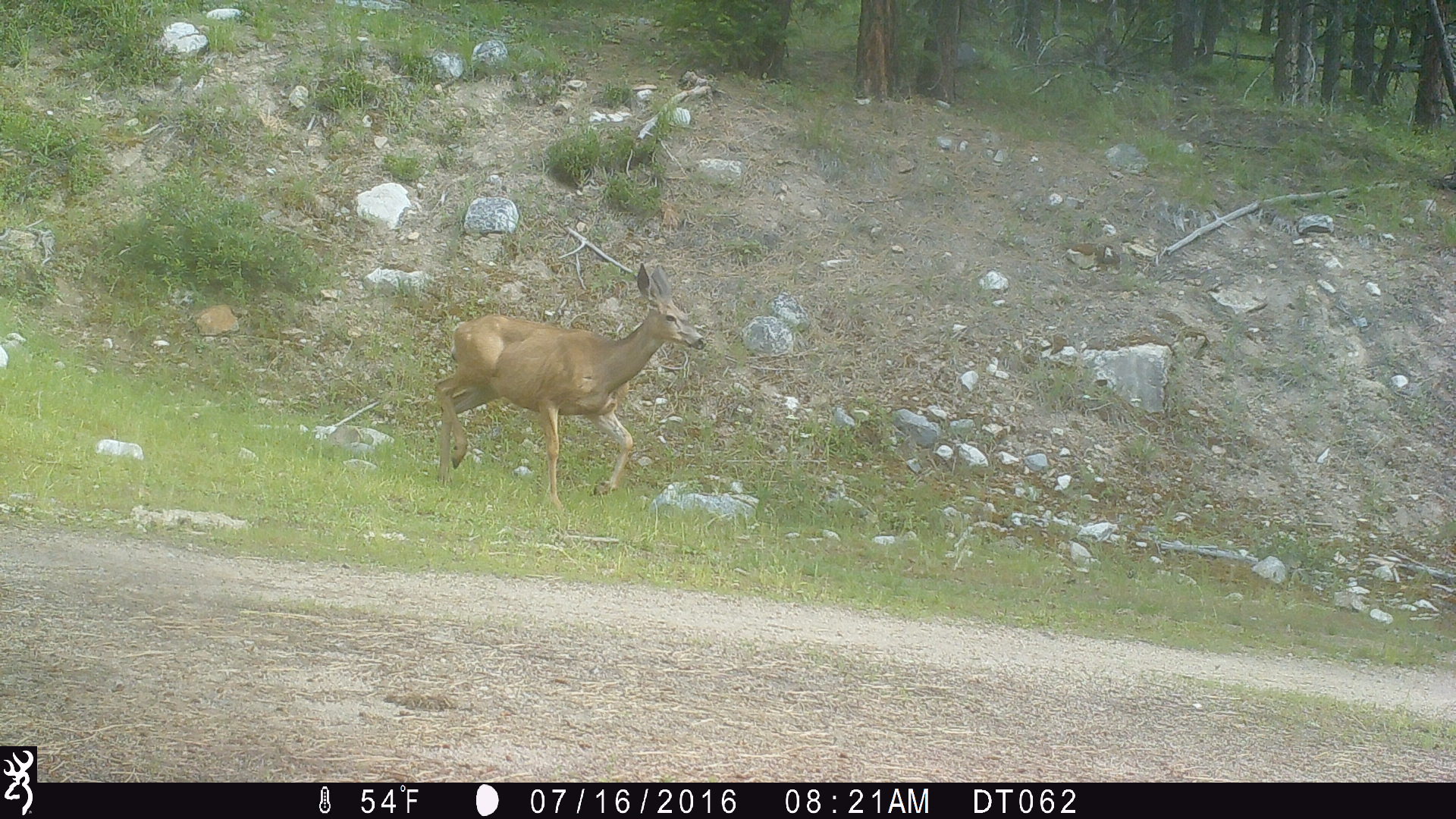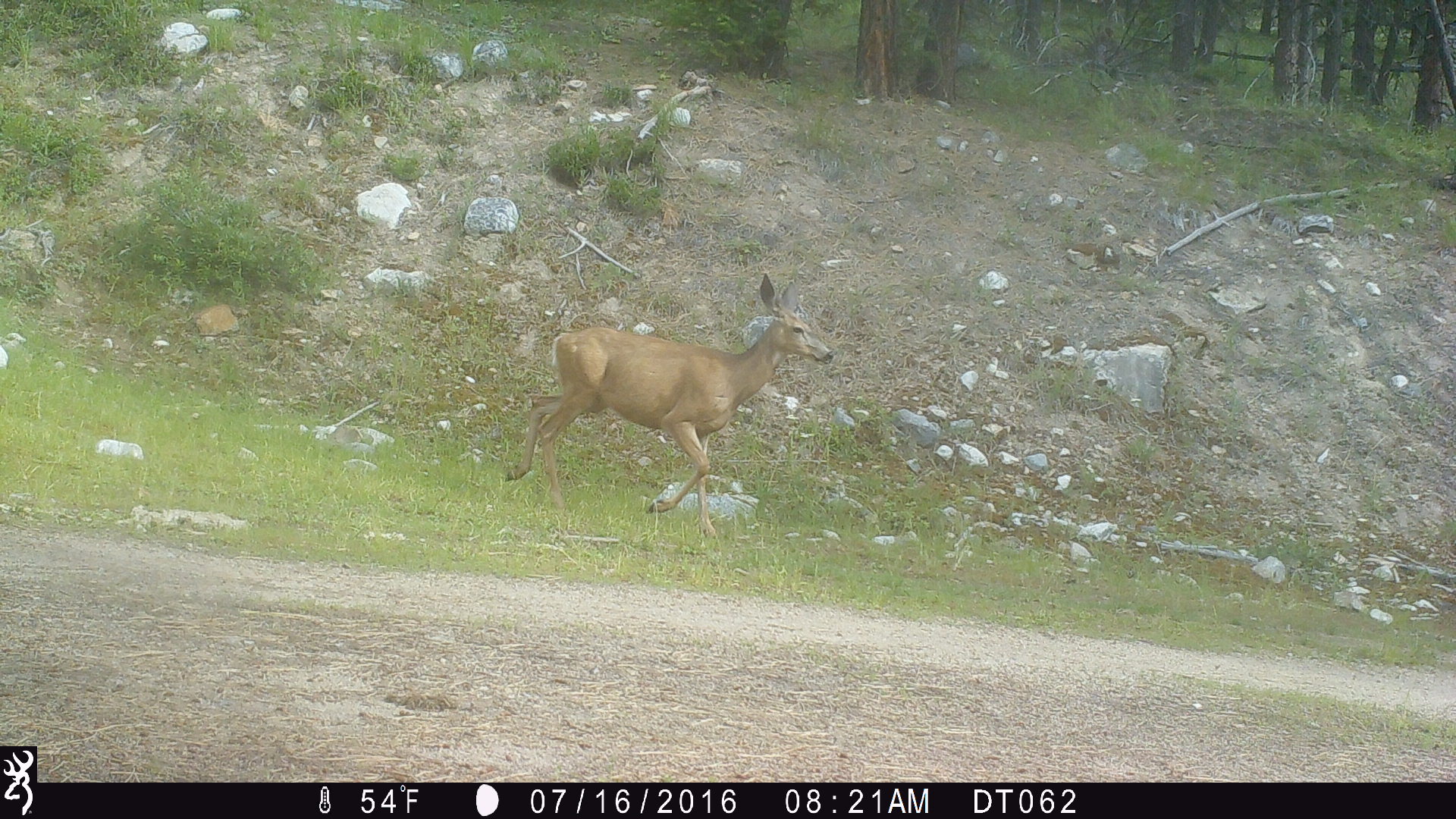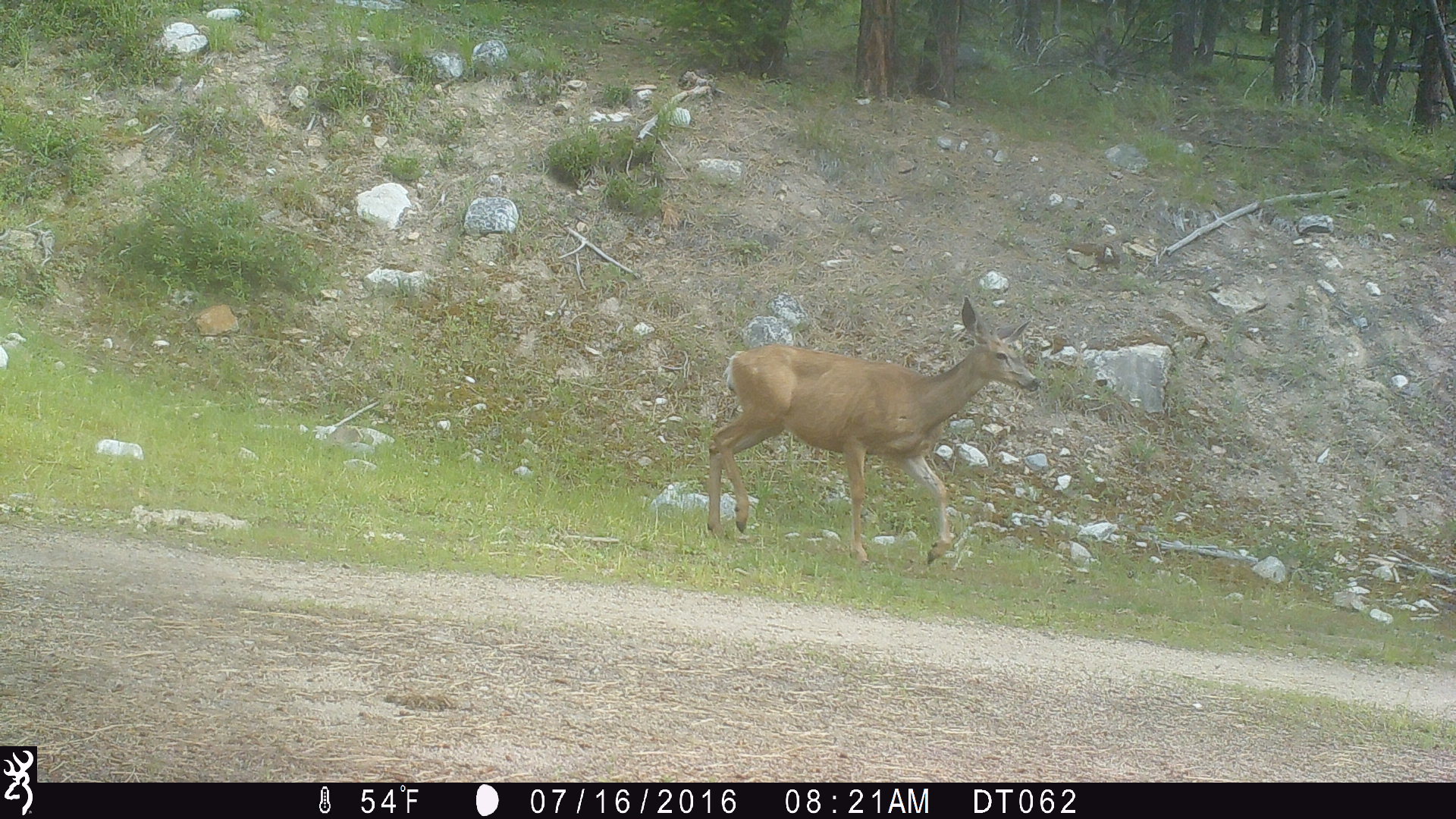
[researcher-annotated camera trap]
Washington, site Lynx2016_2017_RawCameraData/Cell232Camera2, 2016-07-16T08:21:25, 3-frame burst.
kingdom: Animalia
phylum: Chordata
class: Mammalia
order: Artiodactyla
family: Cervidae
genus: Odocoileus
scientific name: Odocoileus hemionus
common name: mule deer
Odocoileus hemionus (mule deer). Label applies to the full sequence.